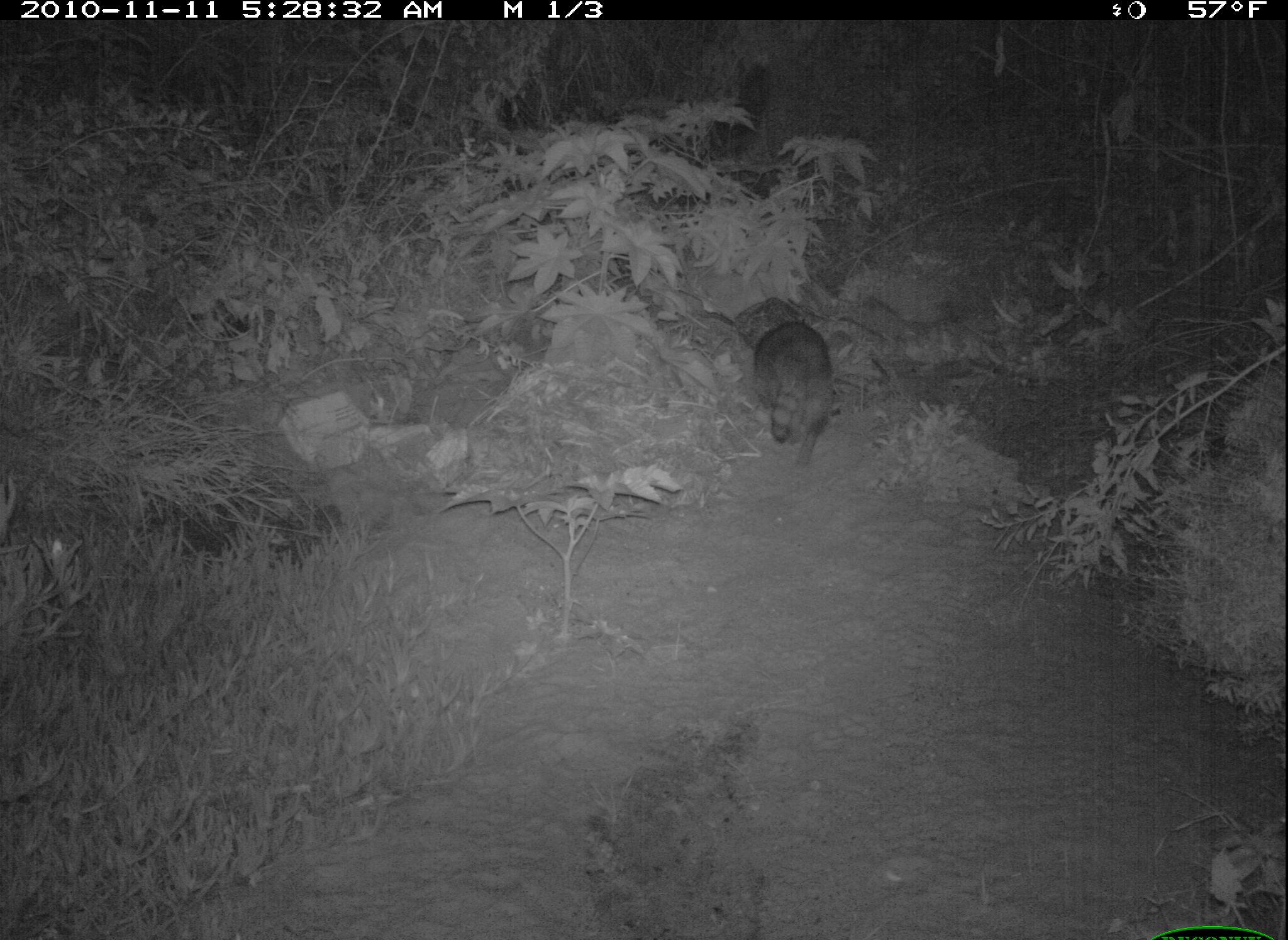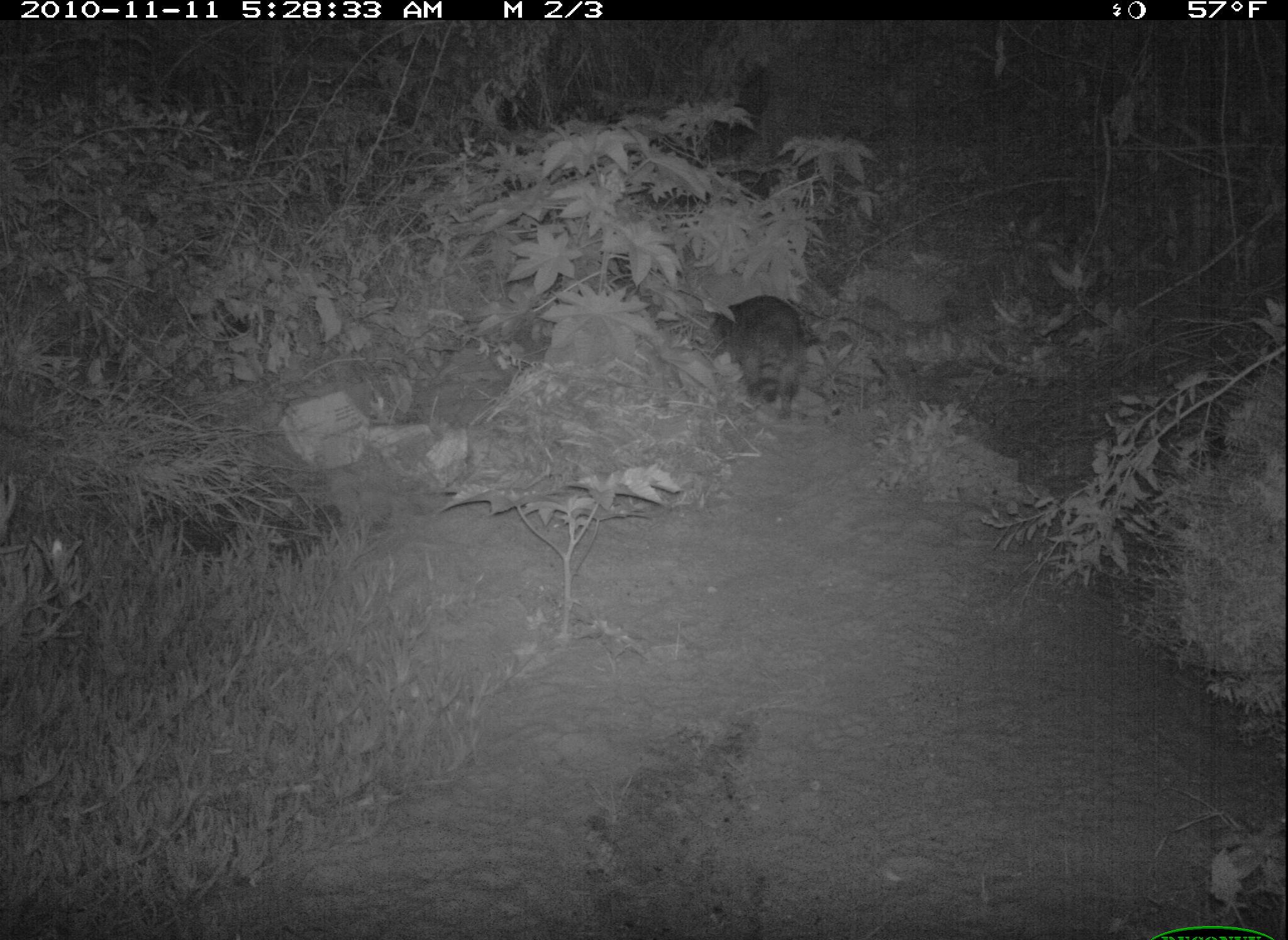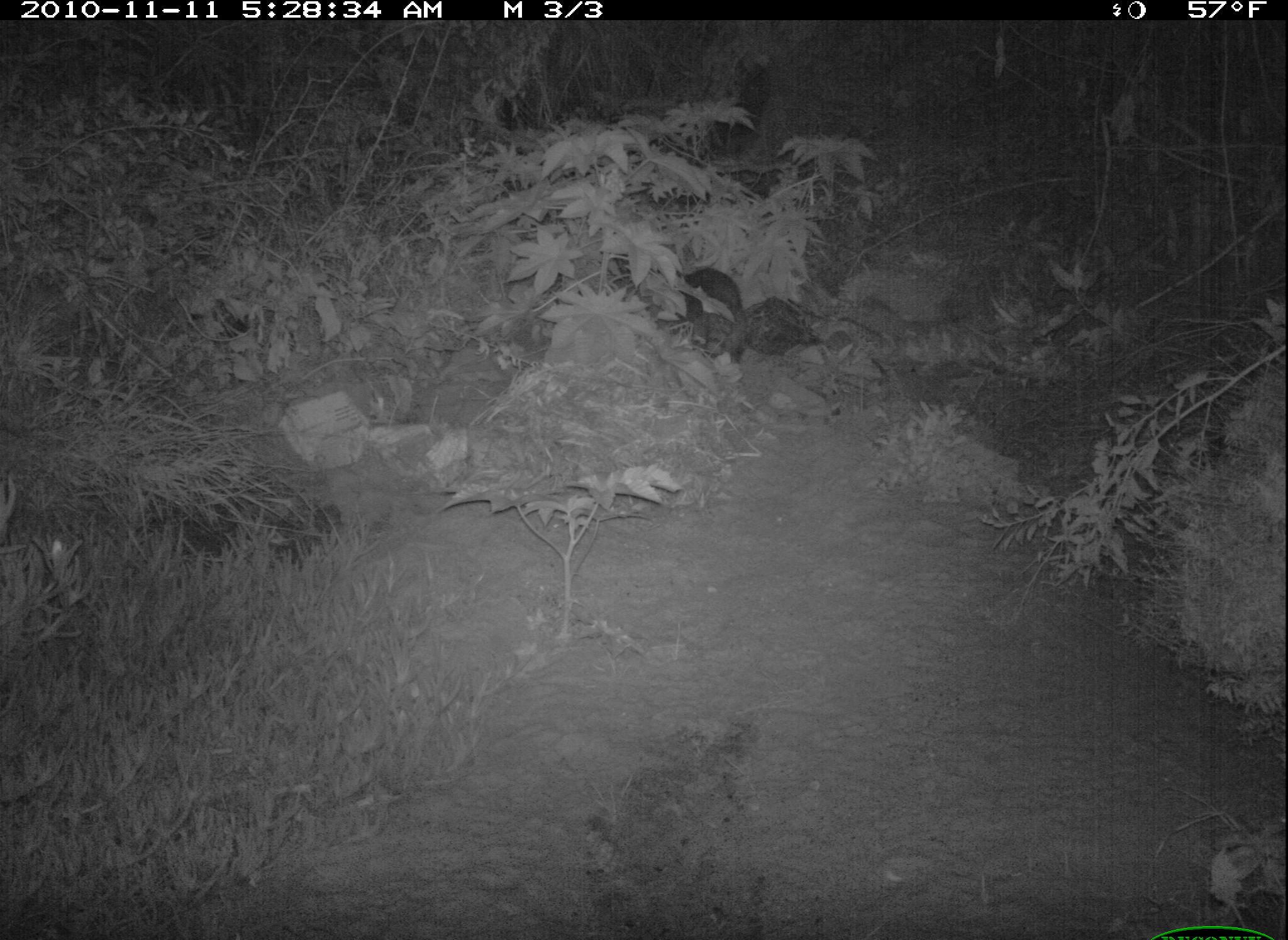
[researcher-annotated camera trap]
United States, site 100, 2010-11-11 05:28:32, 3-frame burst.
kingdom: Animalia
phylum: Chordata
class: Mammalia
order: Carnivora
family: Procyonidae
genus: Procyon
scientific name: Procyon lotor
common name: raccoon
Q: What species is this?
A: Raccoon (Procyon lotor).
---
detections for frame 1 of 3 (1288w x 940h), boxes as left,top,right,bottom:
raccoon: 742,311,845,480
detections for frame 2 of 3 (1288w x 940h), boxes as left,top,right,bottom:
raccoon: 707,288,816,430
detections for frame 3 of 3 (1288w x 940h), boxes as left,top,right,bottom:
raccoon: 663,259,754,378